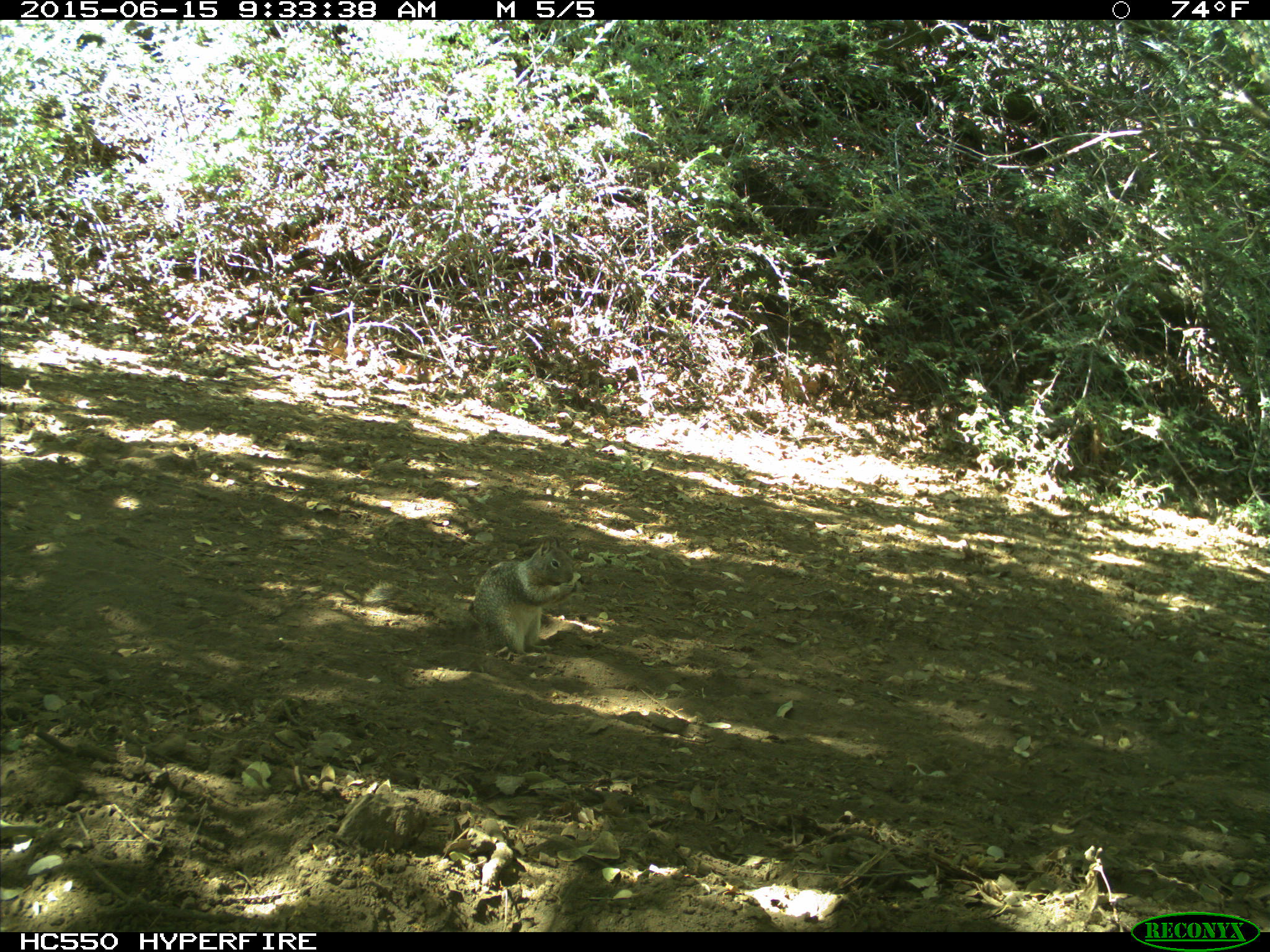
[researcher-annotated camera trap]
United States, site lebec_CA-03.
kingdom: Animalia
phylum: Chordata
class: Mammalia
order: Rodentia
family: Sciuridae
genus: Otospermophilus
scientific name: Otospermophilus beecheyi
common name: california ground squirrel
Otospermophilus beecheyi (california ground squirrel).